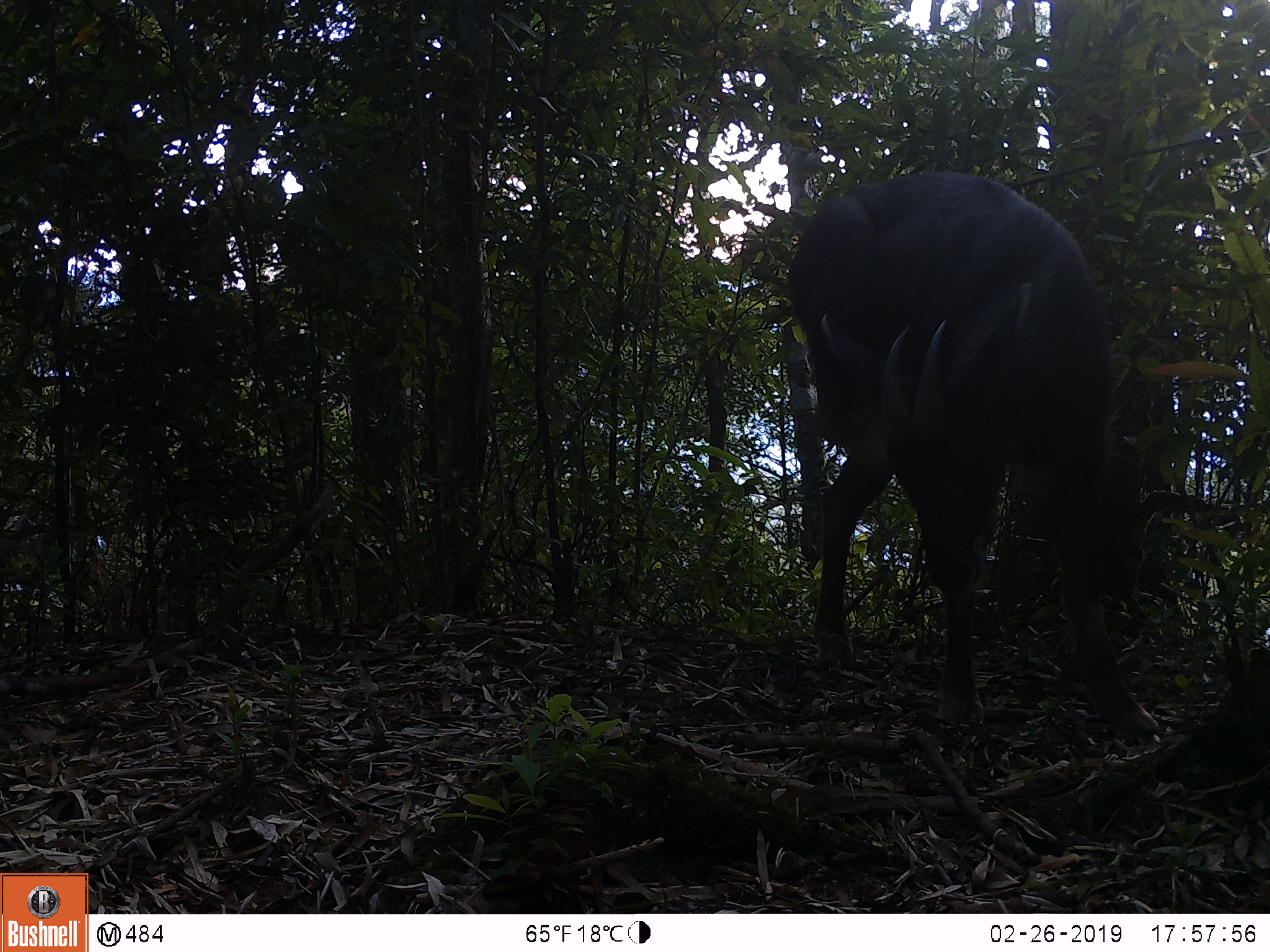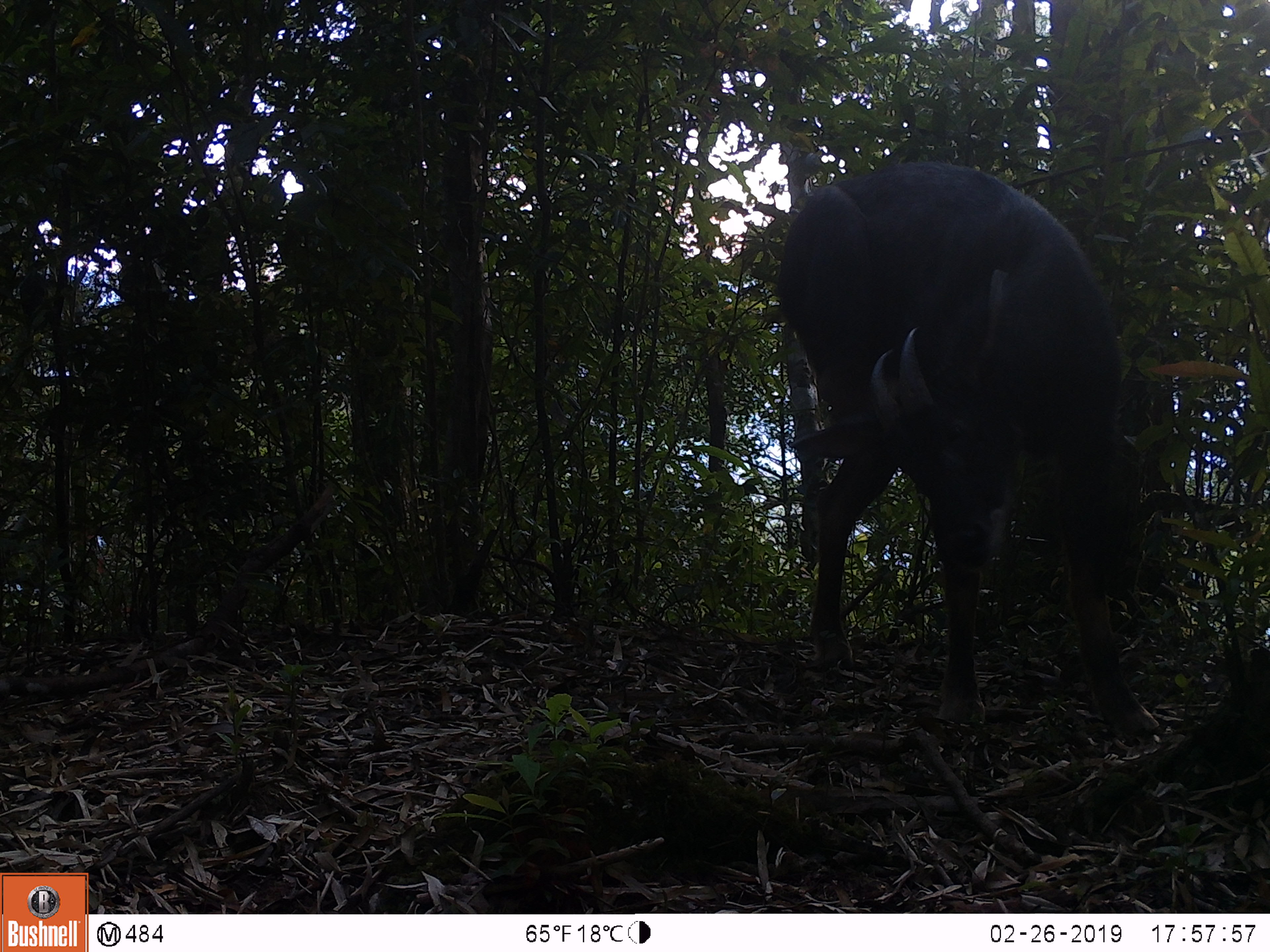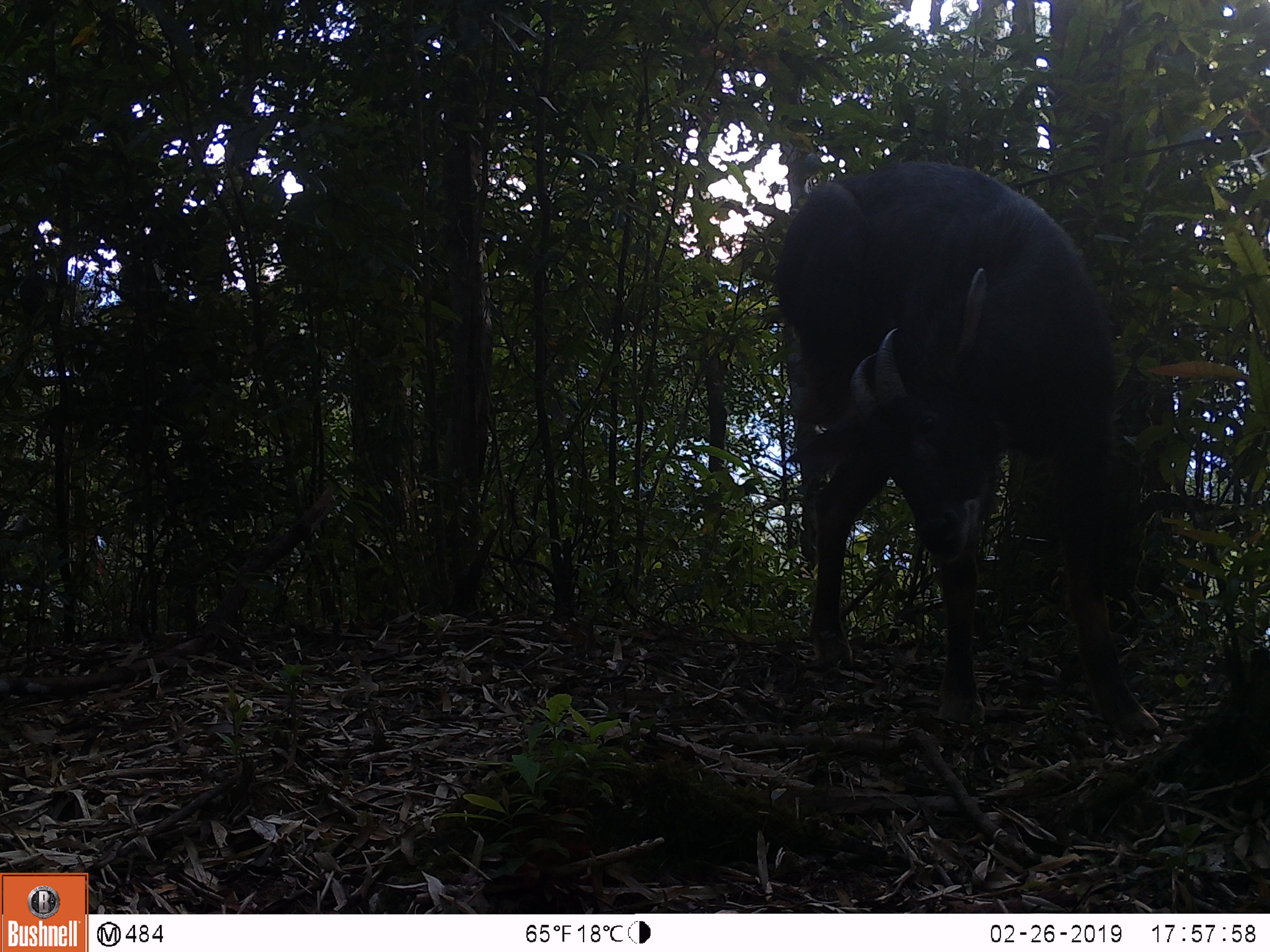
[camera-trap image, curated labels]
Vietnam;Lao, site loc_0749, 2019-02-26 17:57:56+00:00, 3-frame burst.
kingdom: Animalia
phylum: Chordata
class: Mammalia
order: Artiodactyla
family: Bovidae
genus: Capricornis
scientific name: Capricornis sumatraensis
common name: chinese serow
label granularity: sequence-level